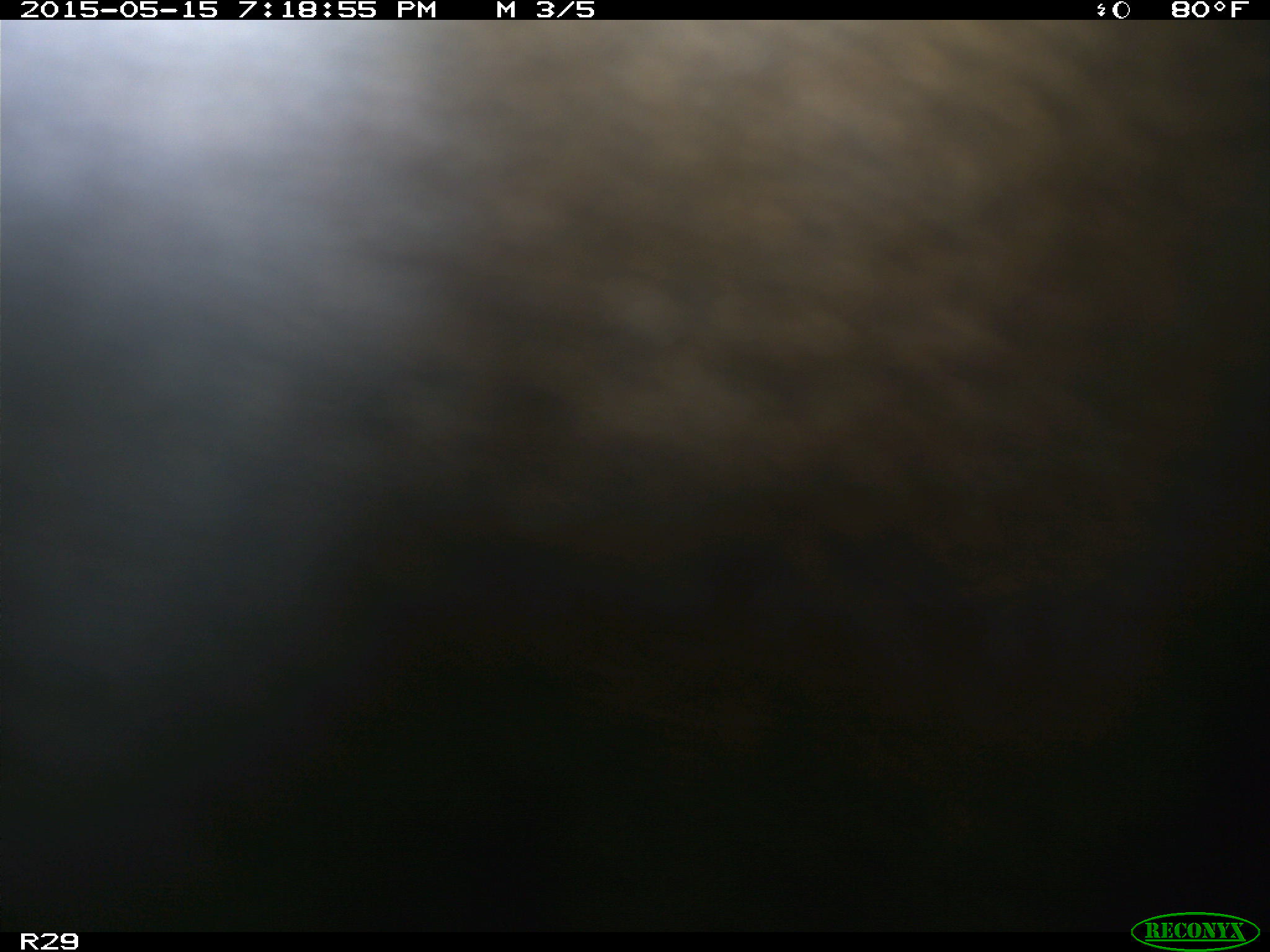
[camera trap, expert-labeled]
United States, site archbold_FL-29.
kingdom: Animalia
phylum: Chordata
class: Mammalia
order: Artiodactyla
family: Bovidae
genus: Bos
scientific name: Bos taurus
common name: domestic cow